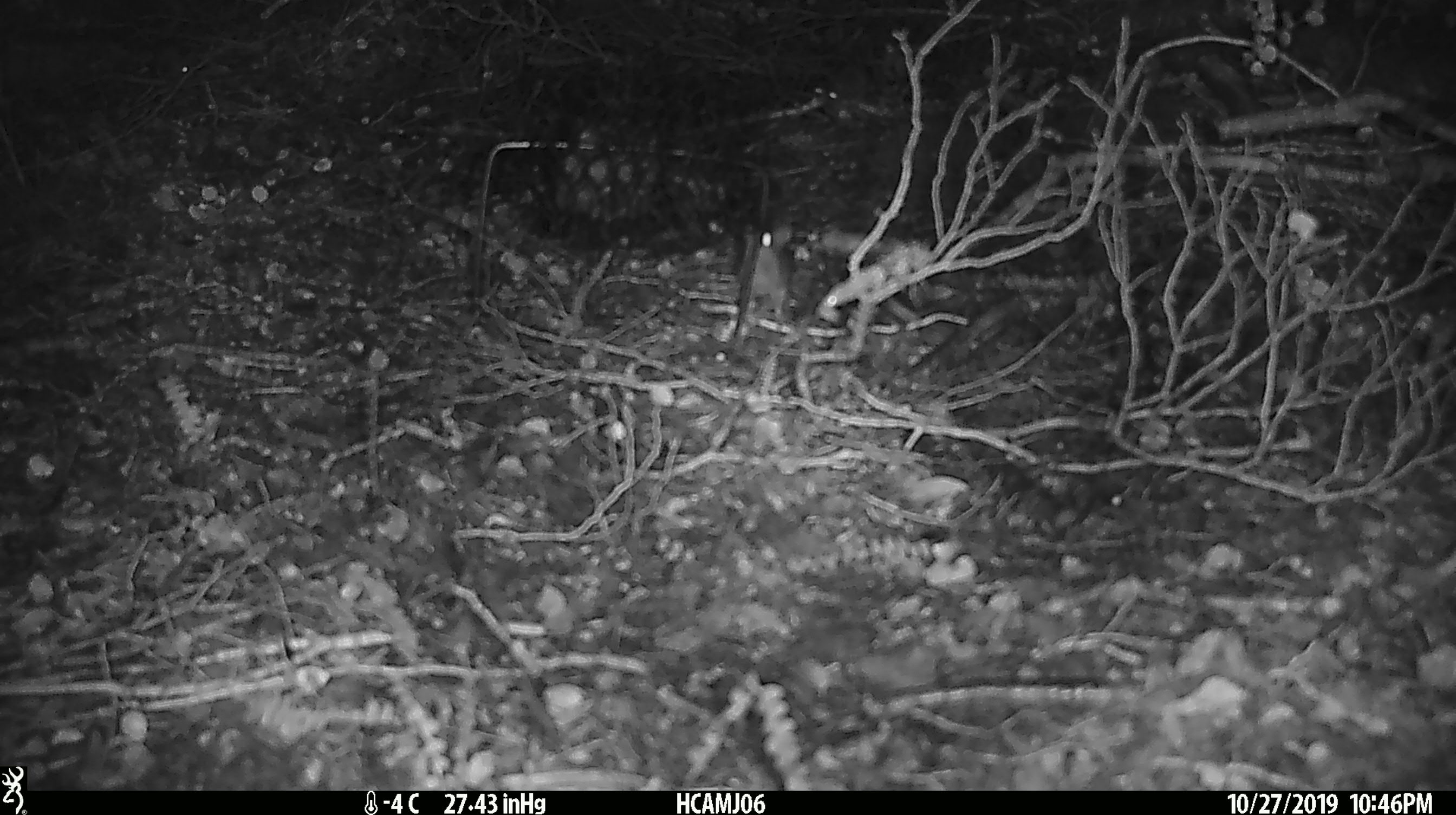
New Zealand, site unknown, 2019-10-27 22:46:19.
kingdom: Animalia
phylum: Chordata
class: Mammalia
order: Rodentia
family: Muridae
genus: Mus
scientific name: Mus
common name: mouse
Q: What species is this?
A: Mouse (Mus).